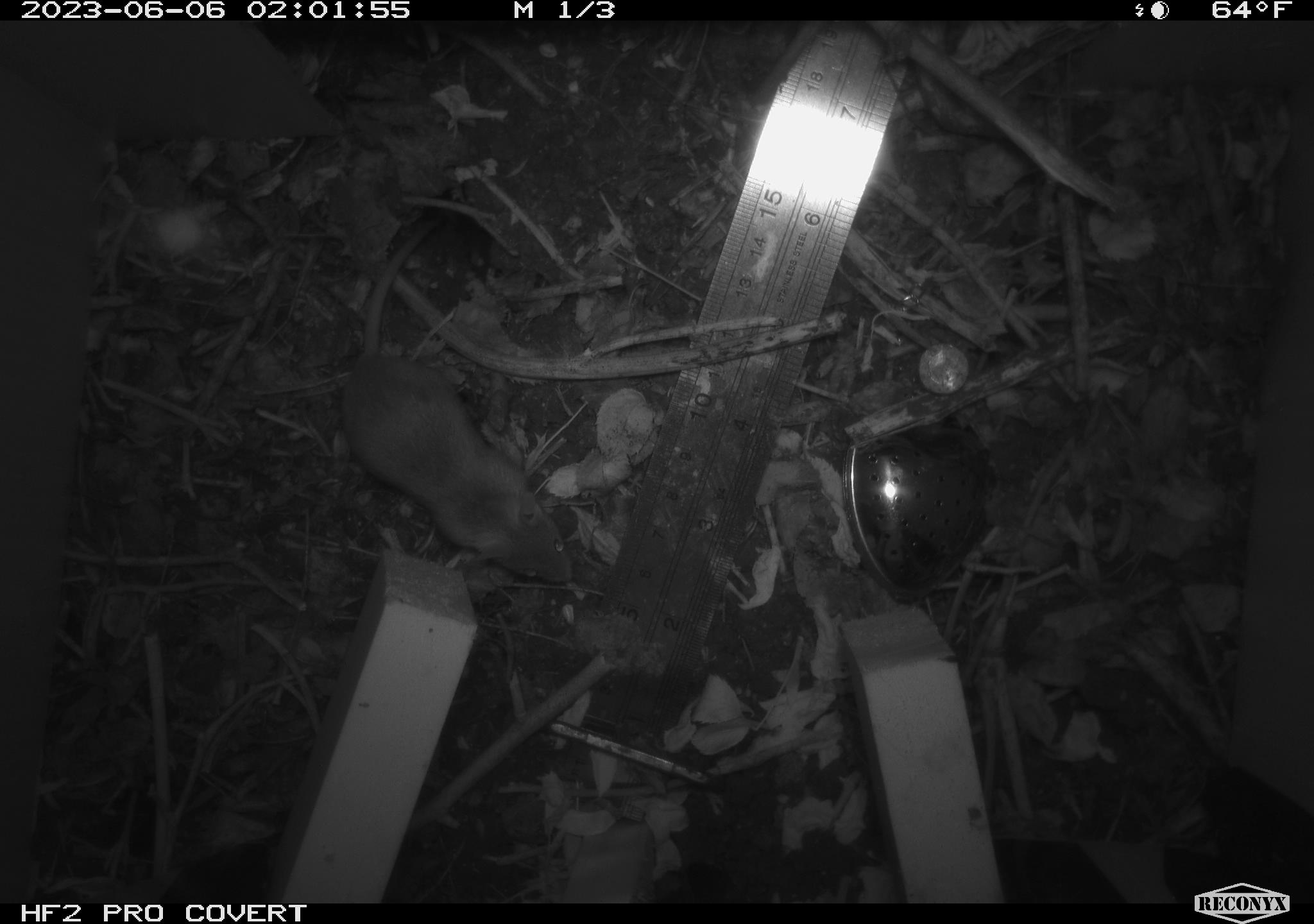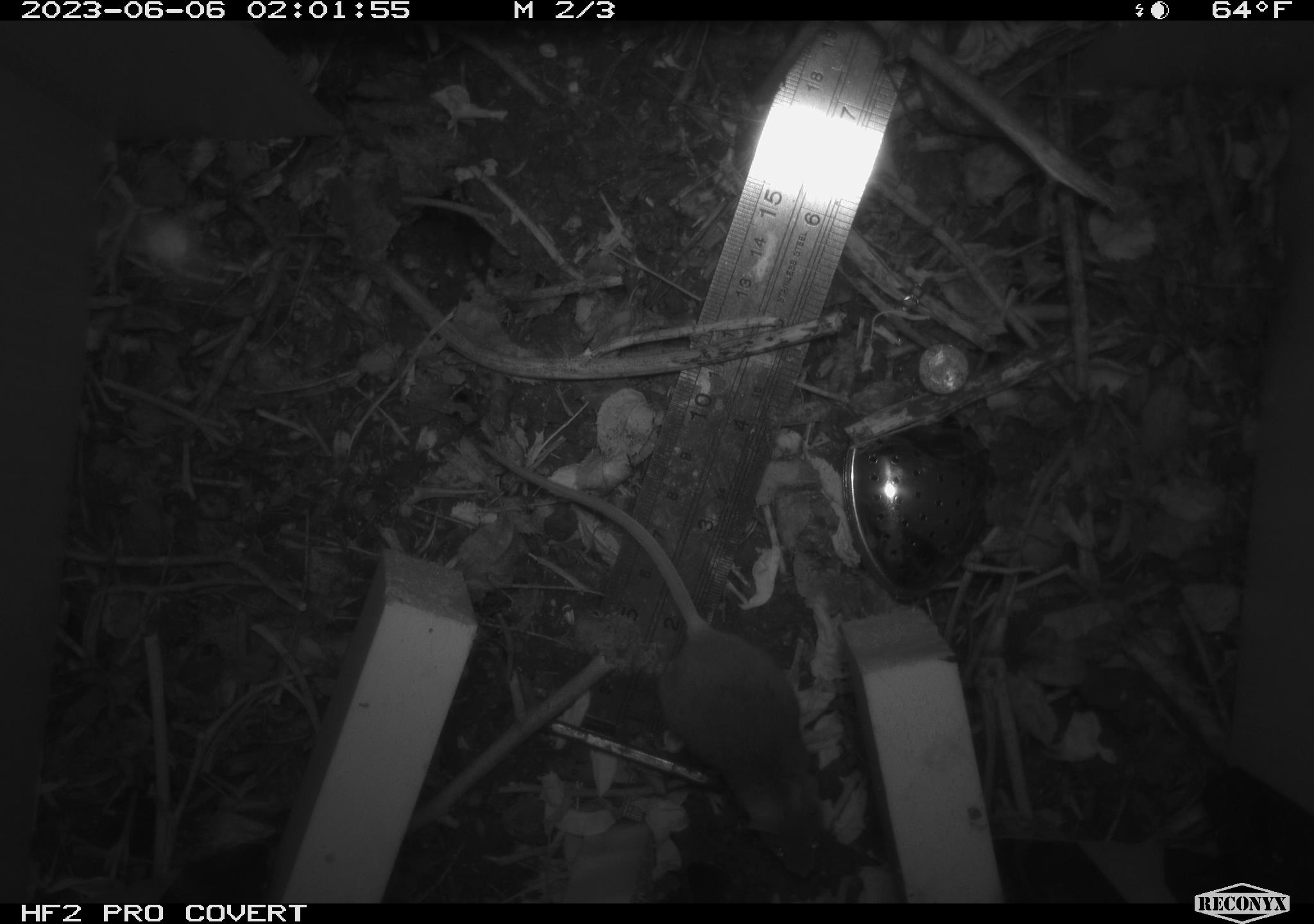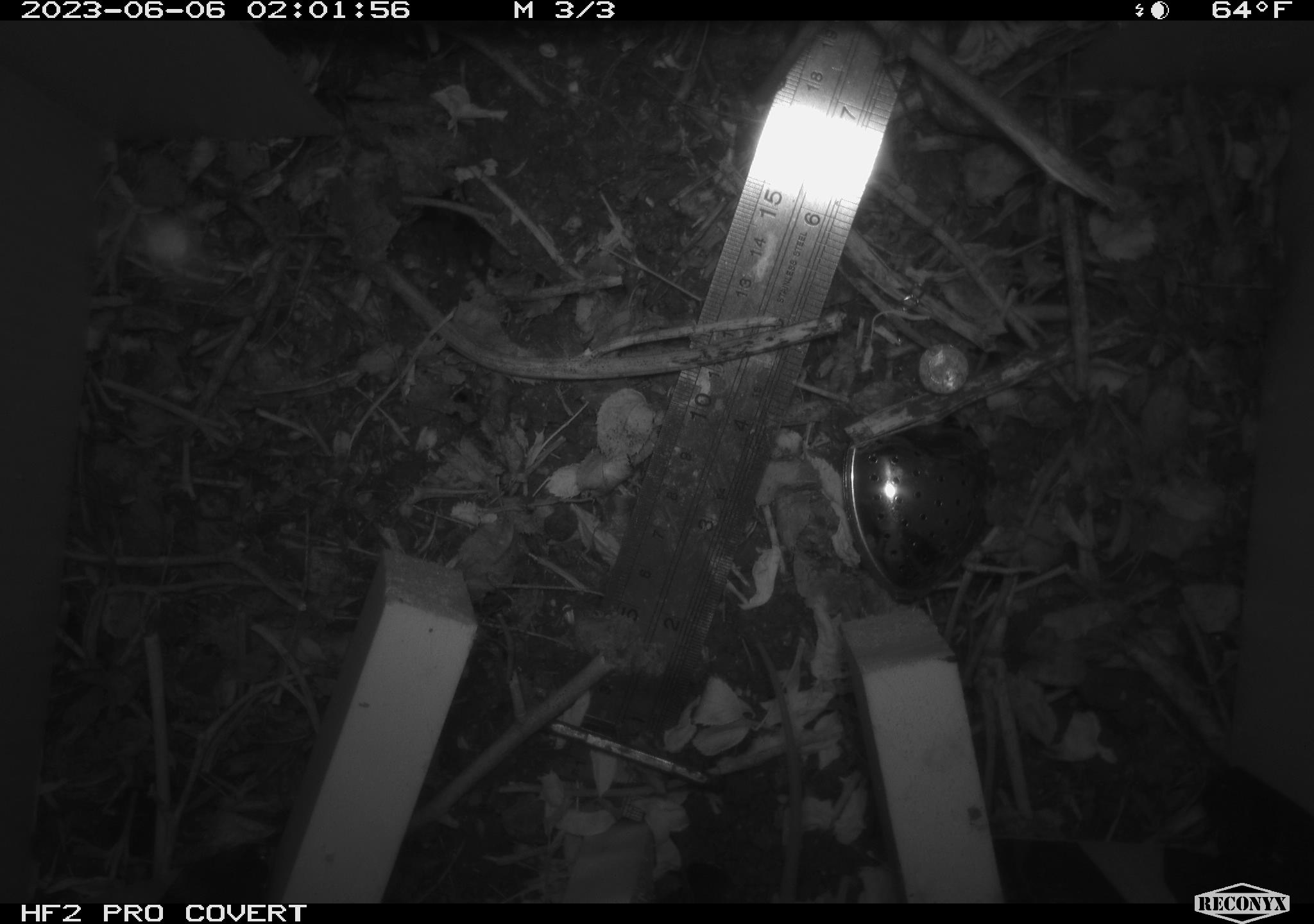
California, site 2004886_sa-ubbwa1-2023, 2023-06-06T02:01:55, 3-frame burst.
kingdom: Animalia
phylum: Chordata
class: Mammalia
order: Rodentia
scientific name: Rodentia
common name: rodent